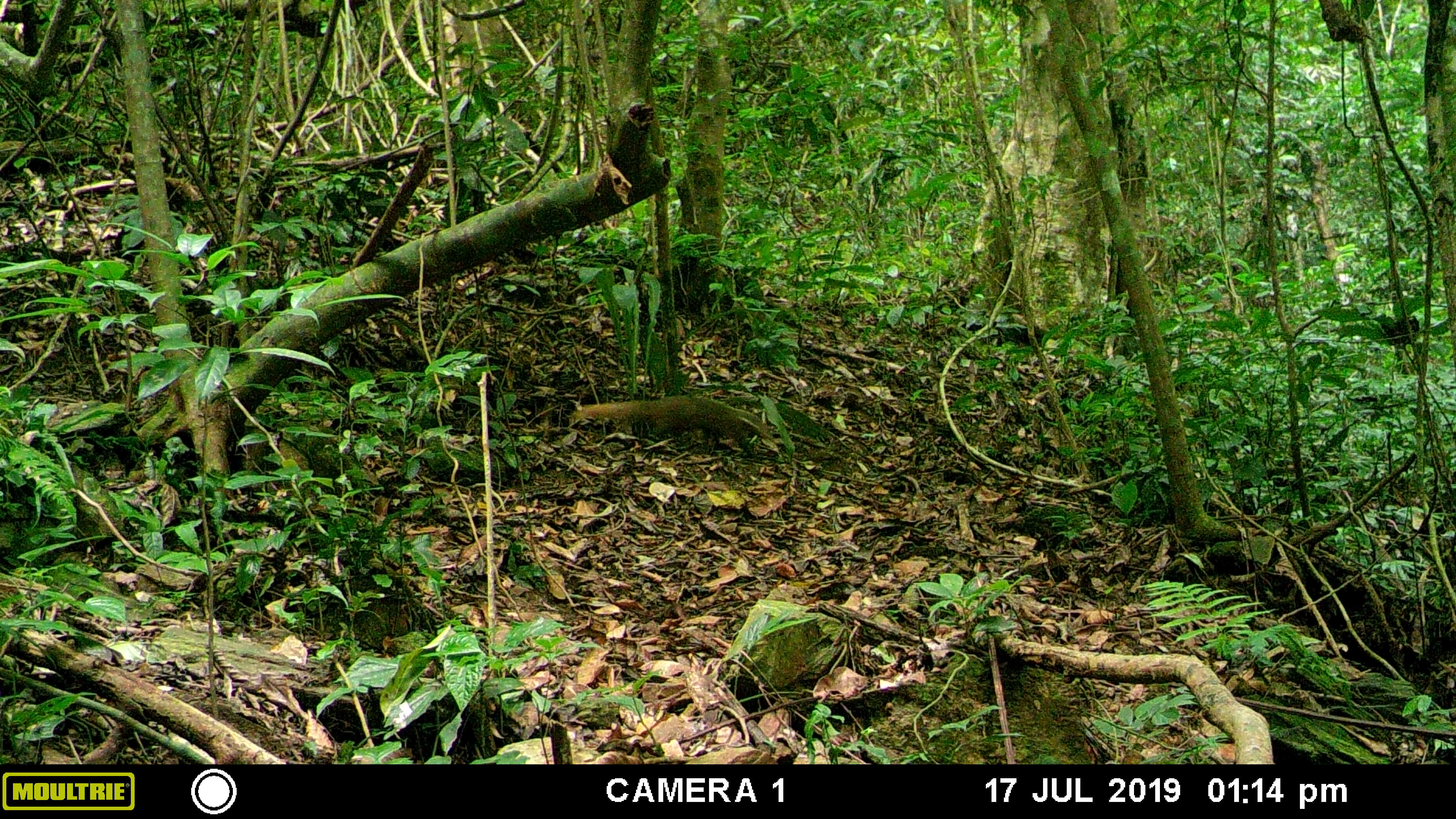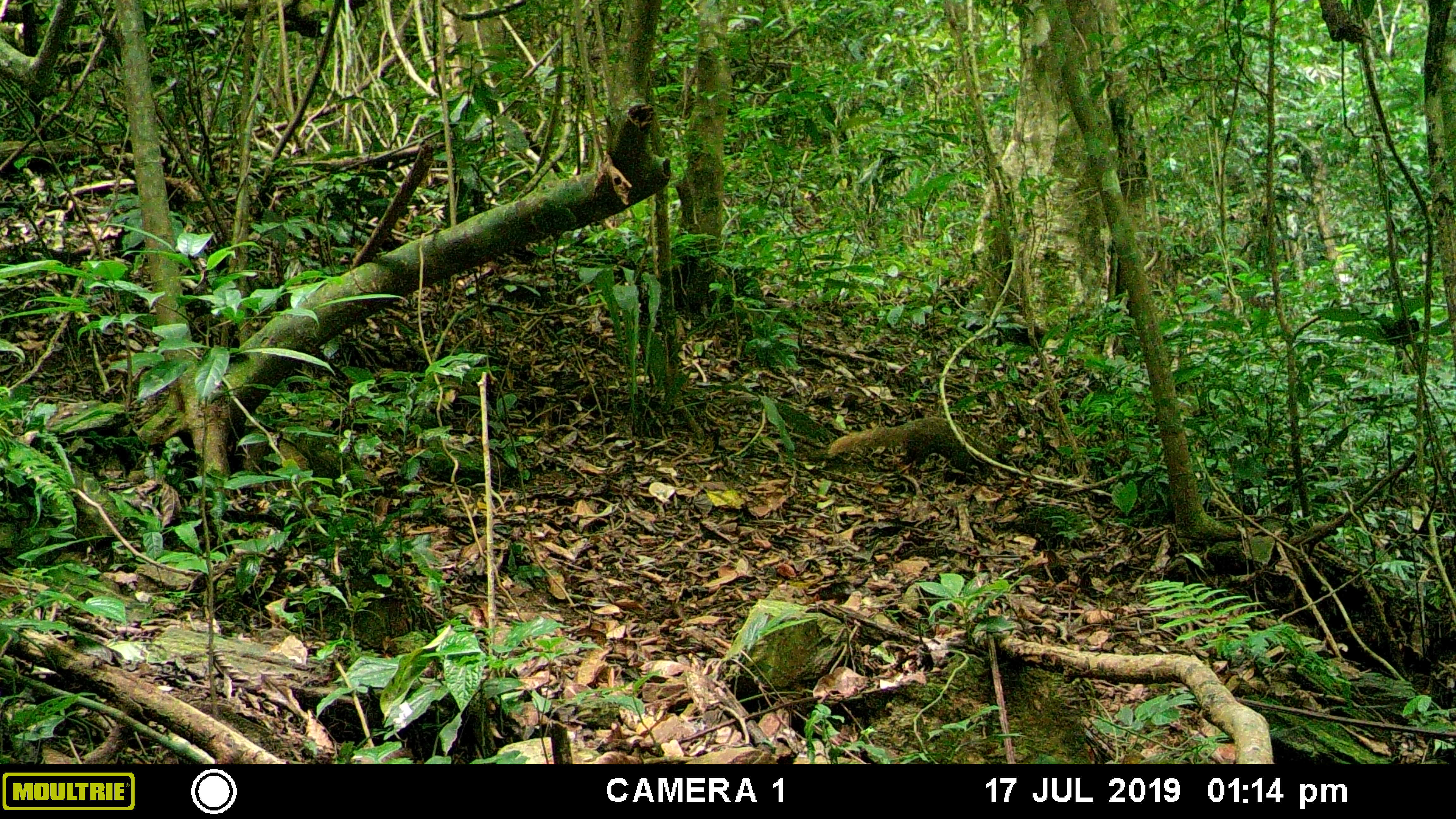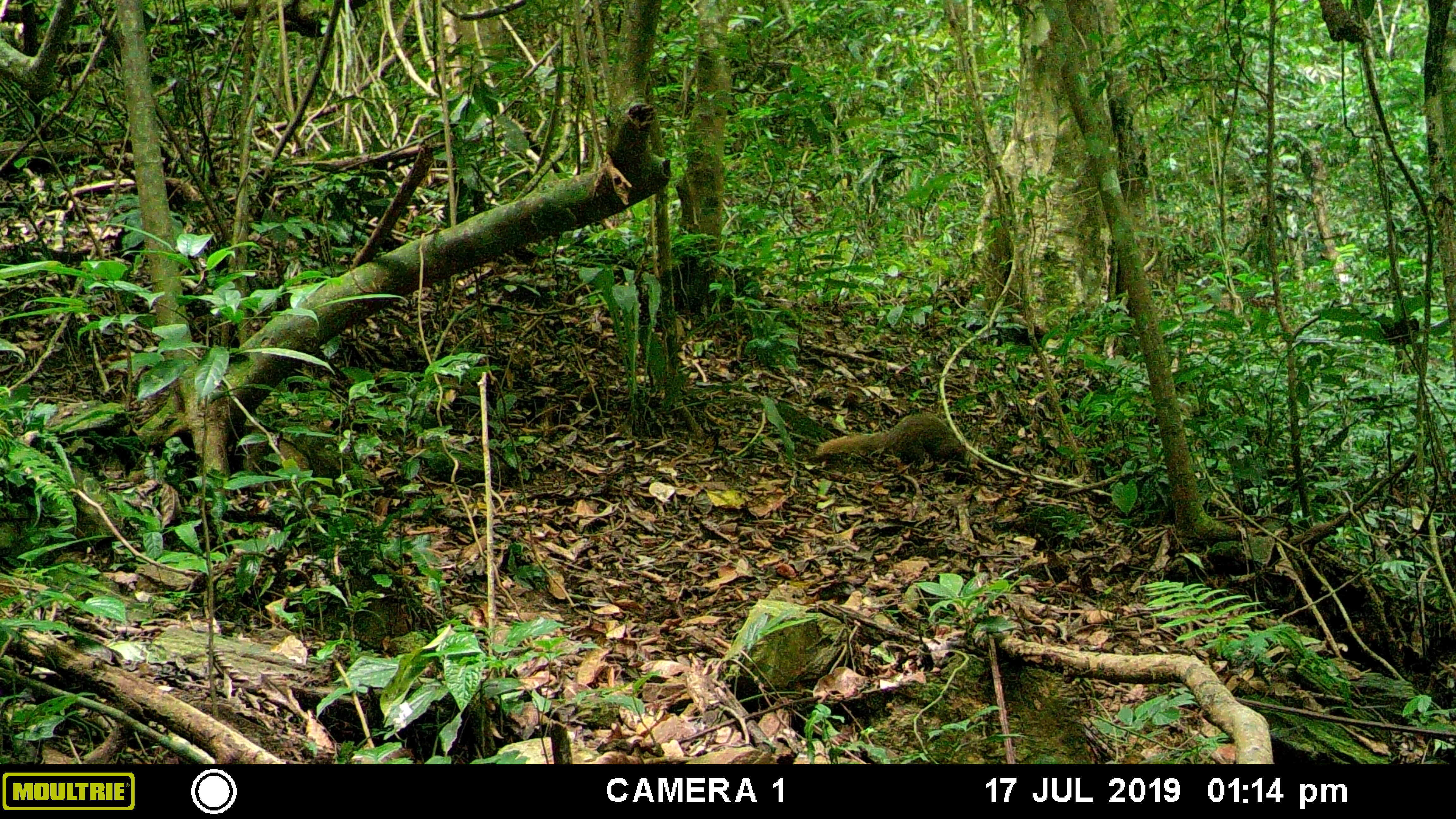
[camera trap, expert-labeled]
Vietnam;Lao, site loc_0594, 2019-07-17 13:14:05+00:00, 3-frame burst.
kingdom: Animalia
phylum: Chordata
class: Mammalia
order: Carnivora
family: Herpestidae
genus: Urva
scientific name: Urva urva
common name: crab-eating mongoose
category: crab eating mongoose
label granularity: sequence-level